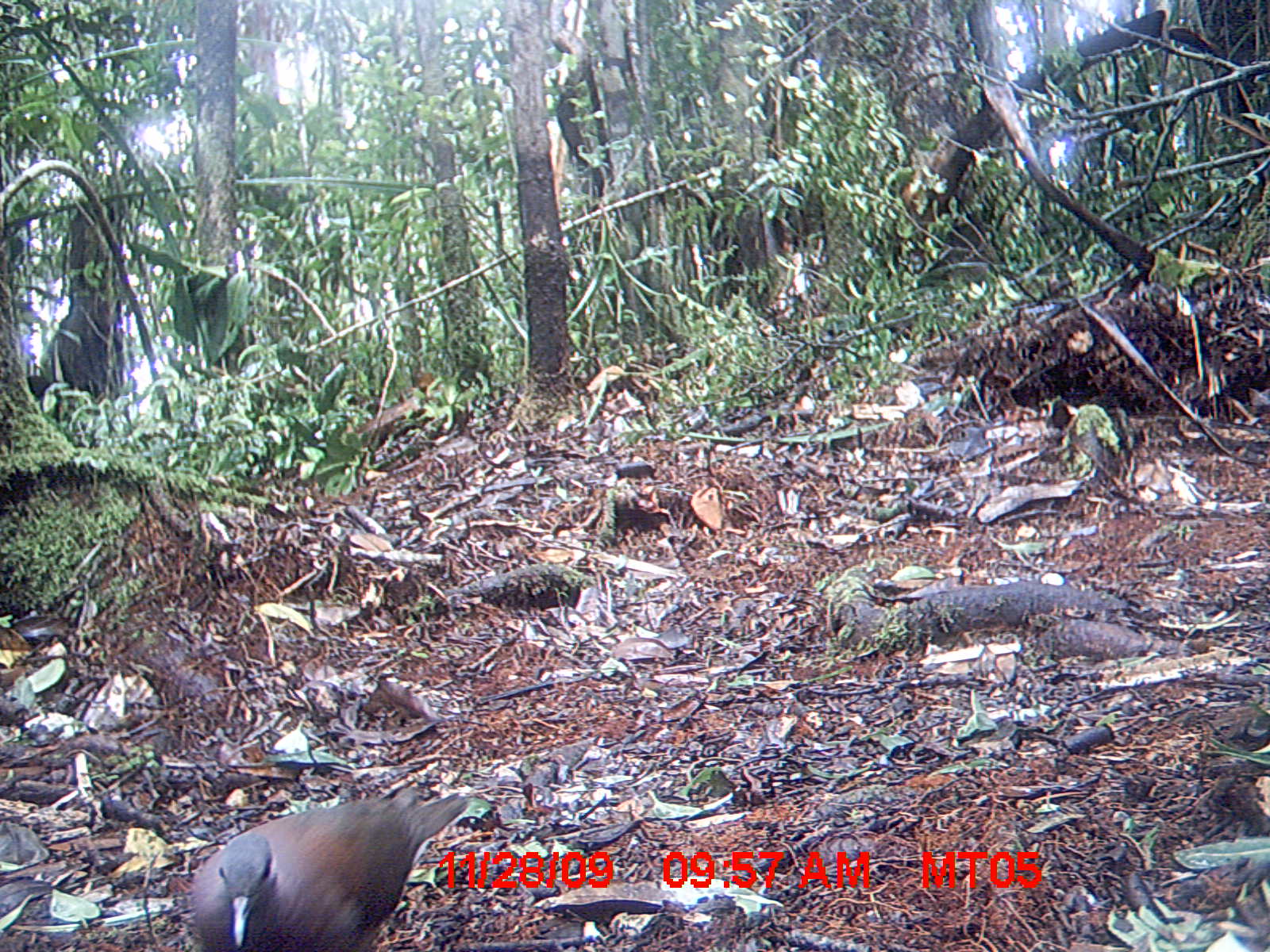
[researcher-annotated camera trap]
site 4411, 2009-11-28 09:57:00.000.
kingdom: Animalia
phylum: Chordata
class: Aves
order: Columbiformes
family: Columbidae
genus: Streptopelia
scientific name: Streptopelia picturata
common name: malagasy turtle dove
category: nesoenas picturata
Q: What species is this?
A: Nesoenas picturata (malagasy turtle dove) (Streptopelia picturata).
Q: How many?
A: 1.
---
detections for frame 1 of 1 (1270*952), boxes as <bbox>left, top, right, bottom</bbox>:
nesoenas picturata: <bbox>186, 790, 467, 952</bbox>